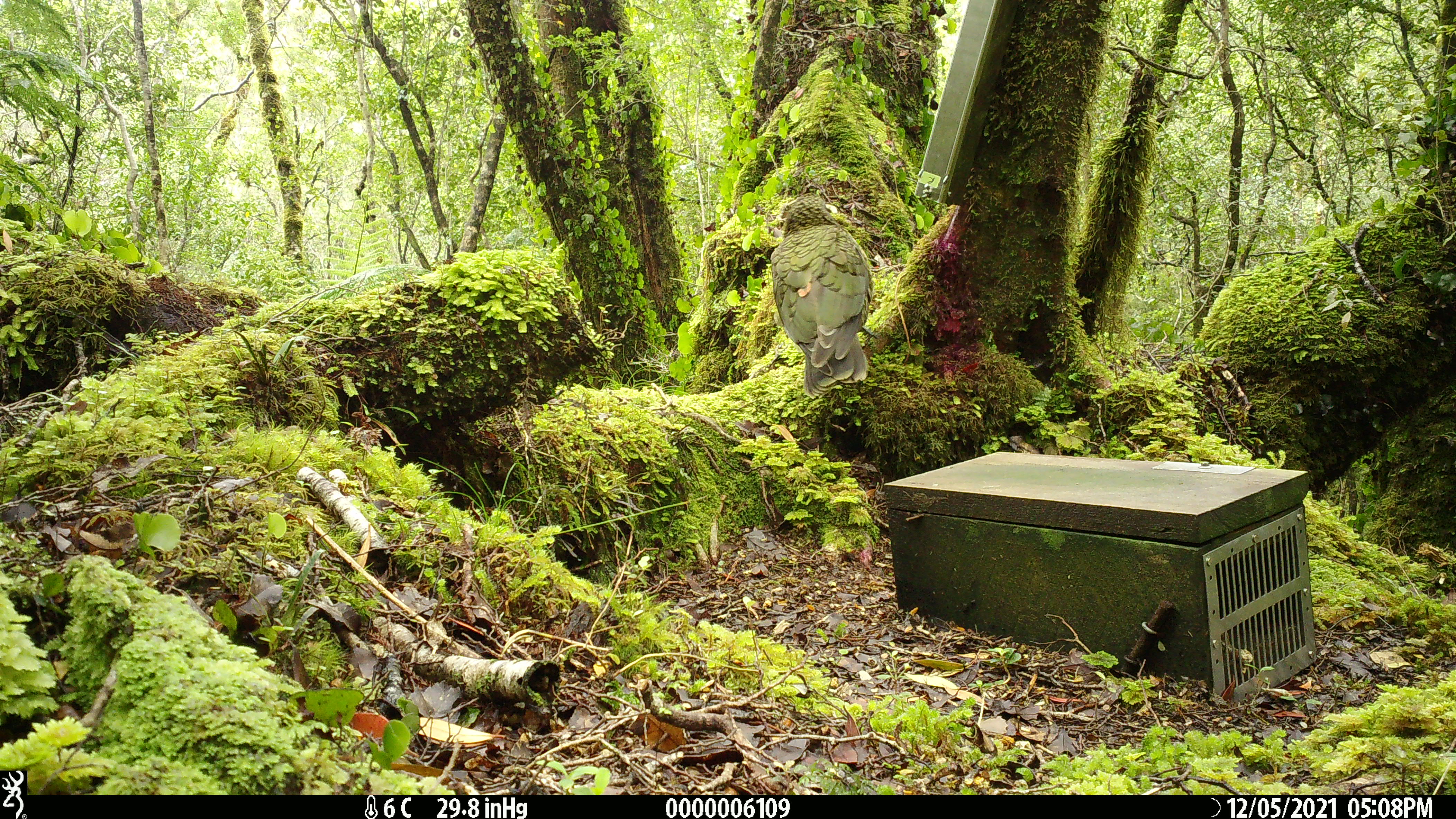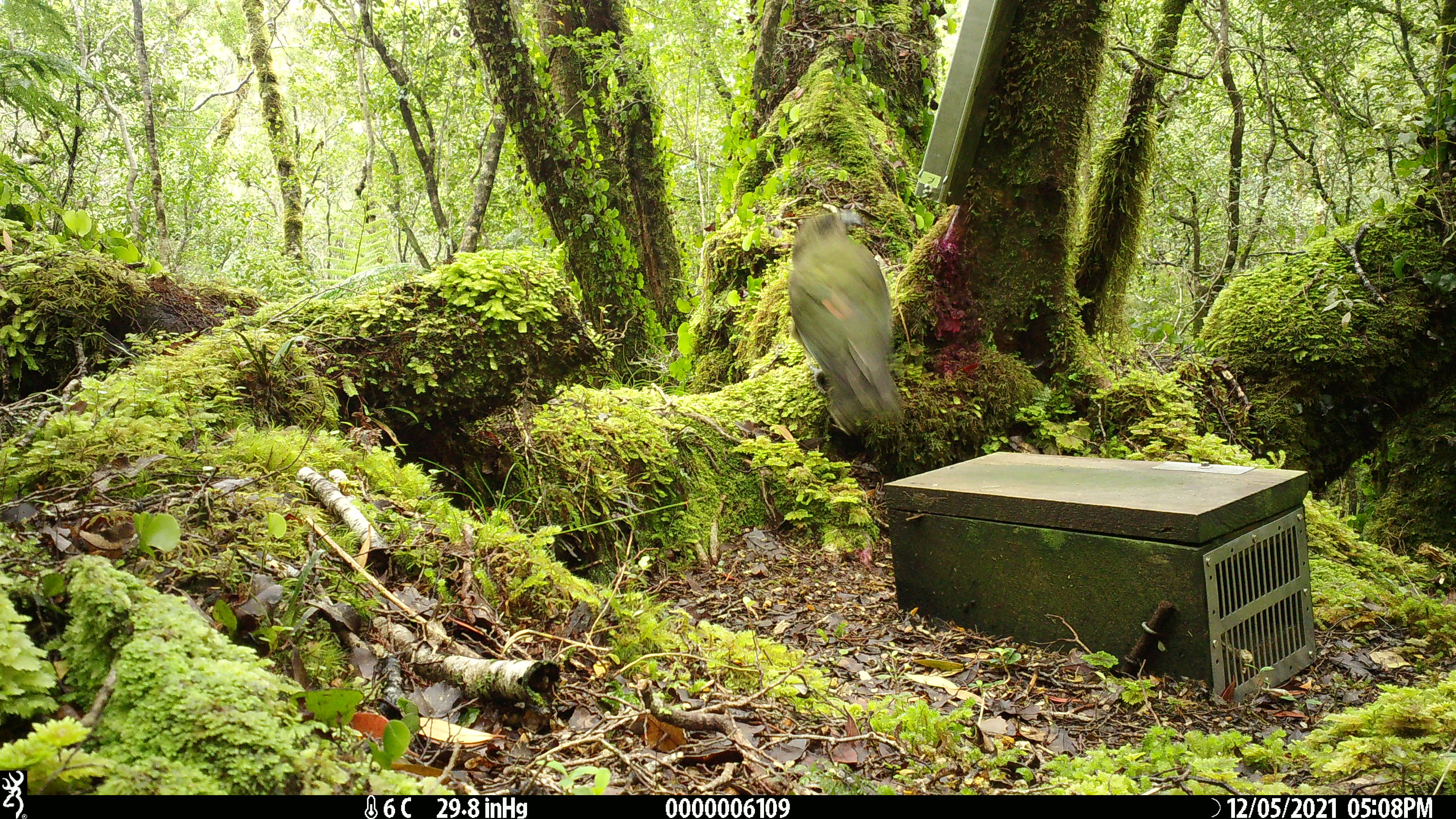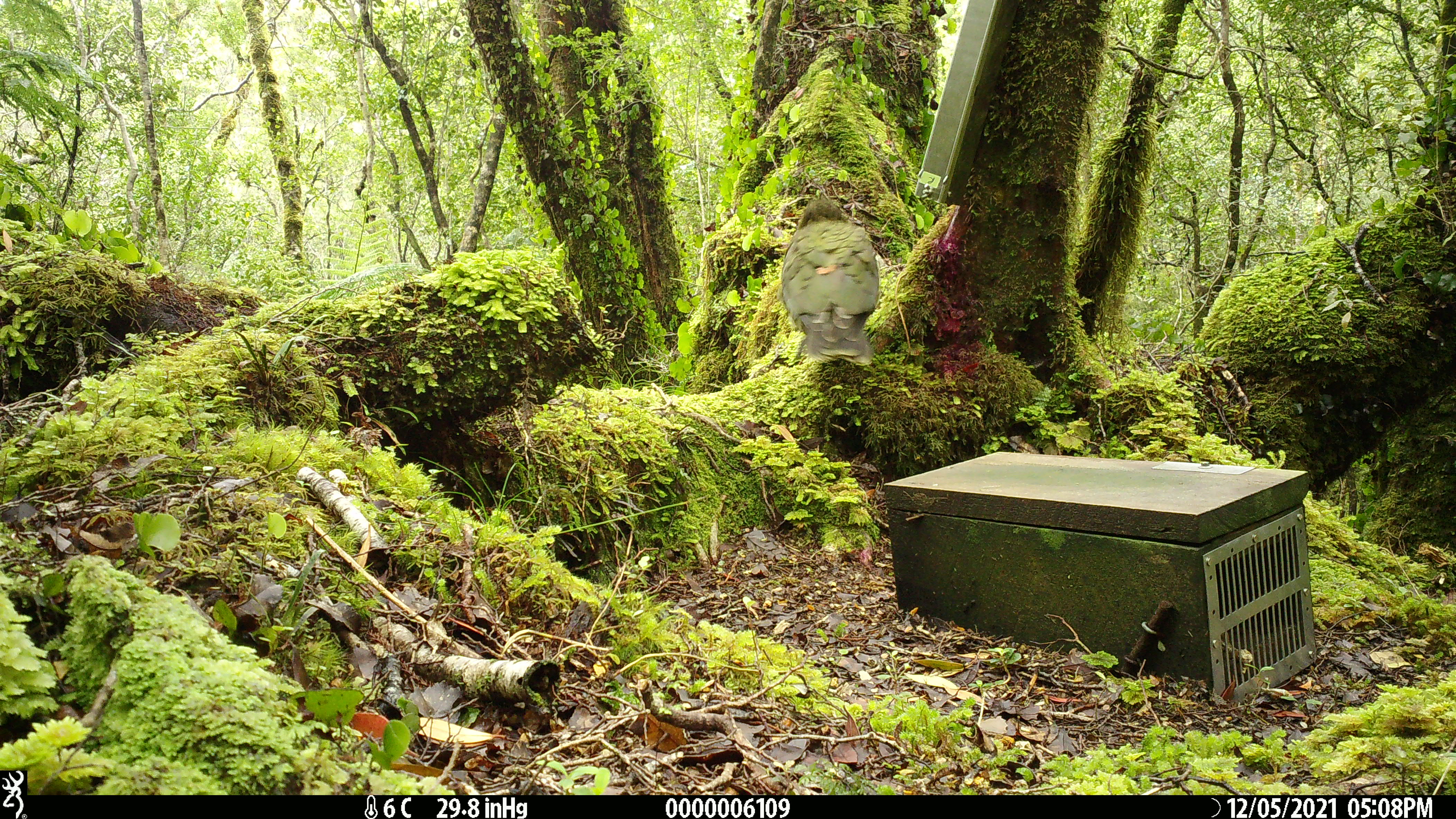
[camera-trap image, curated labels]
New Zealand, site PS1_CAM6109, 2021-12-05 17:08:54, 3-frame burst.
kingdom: Animalia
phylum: Chordata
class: Aves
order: Psittaciformes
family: Strigopidae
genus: Nestor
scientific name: Nestor notabilis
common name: kea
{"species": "kea (Nestor notabilis)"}